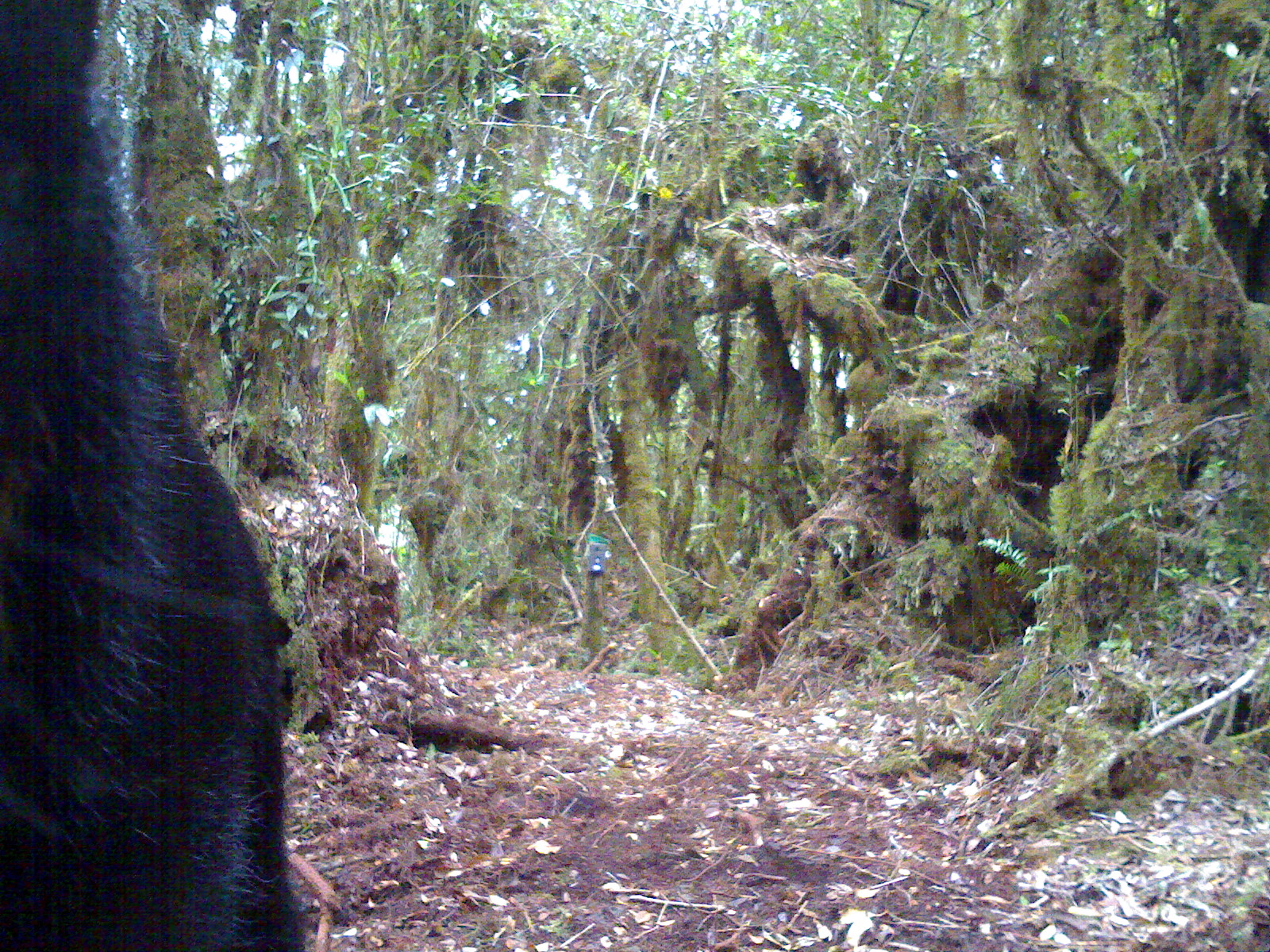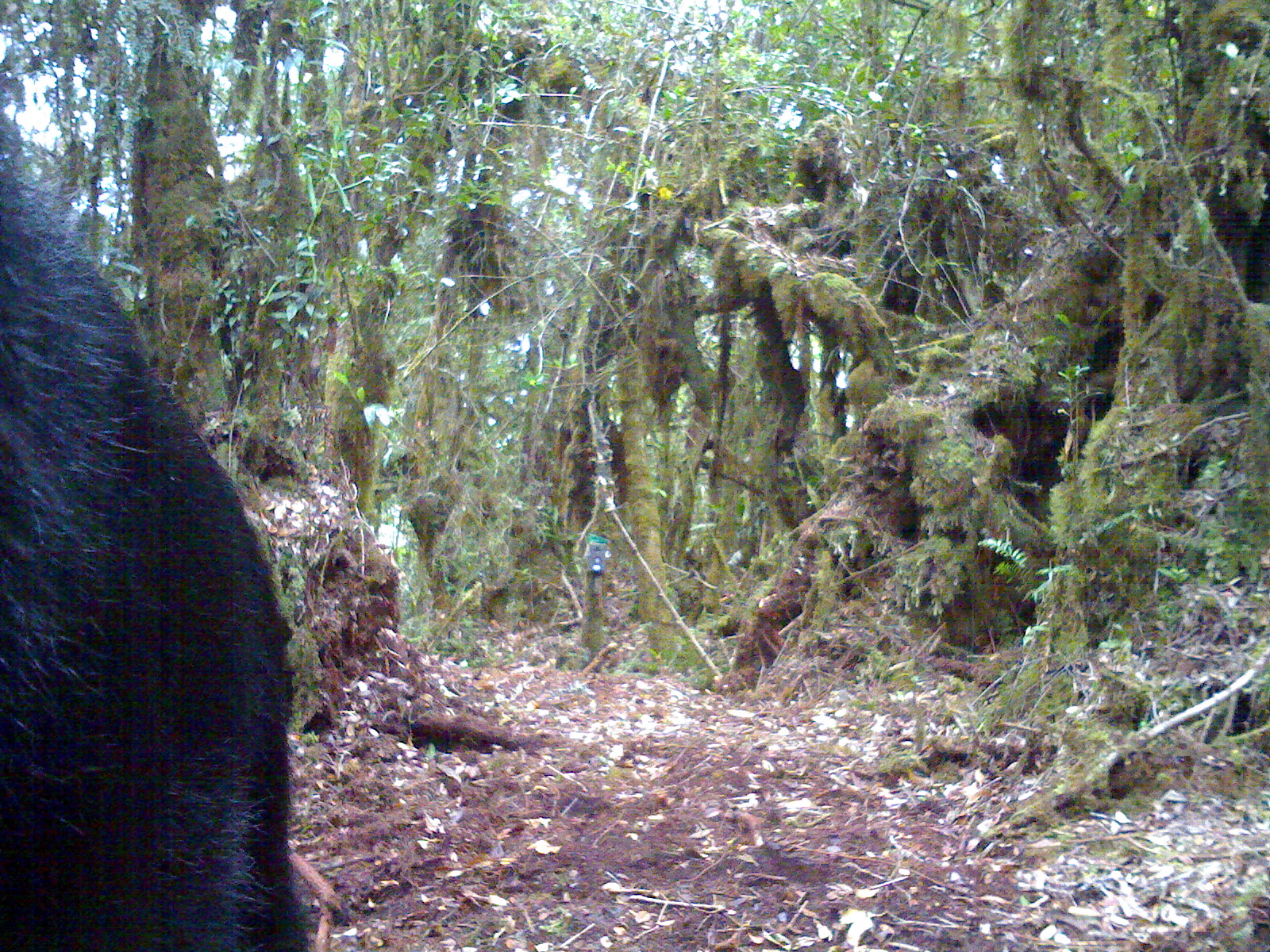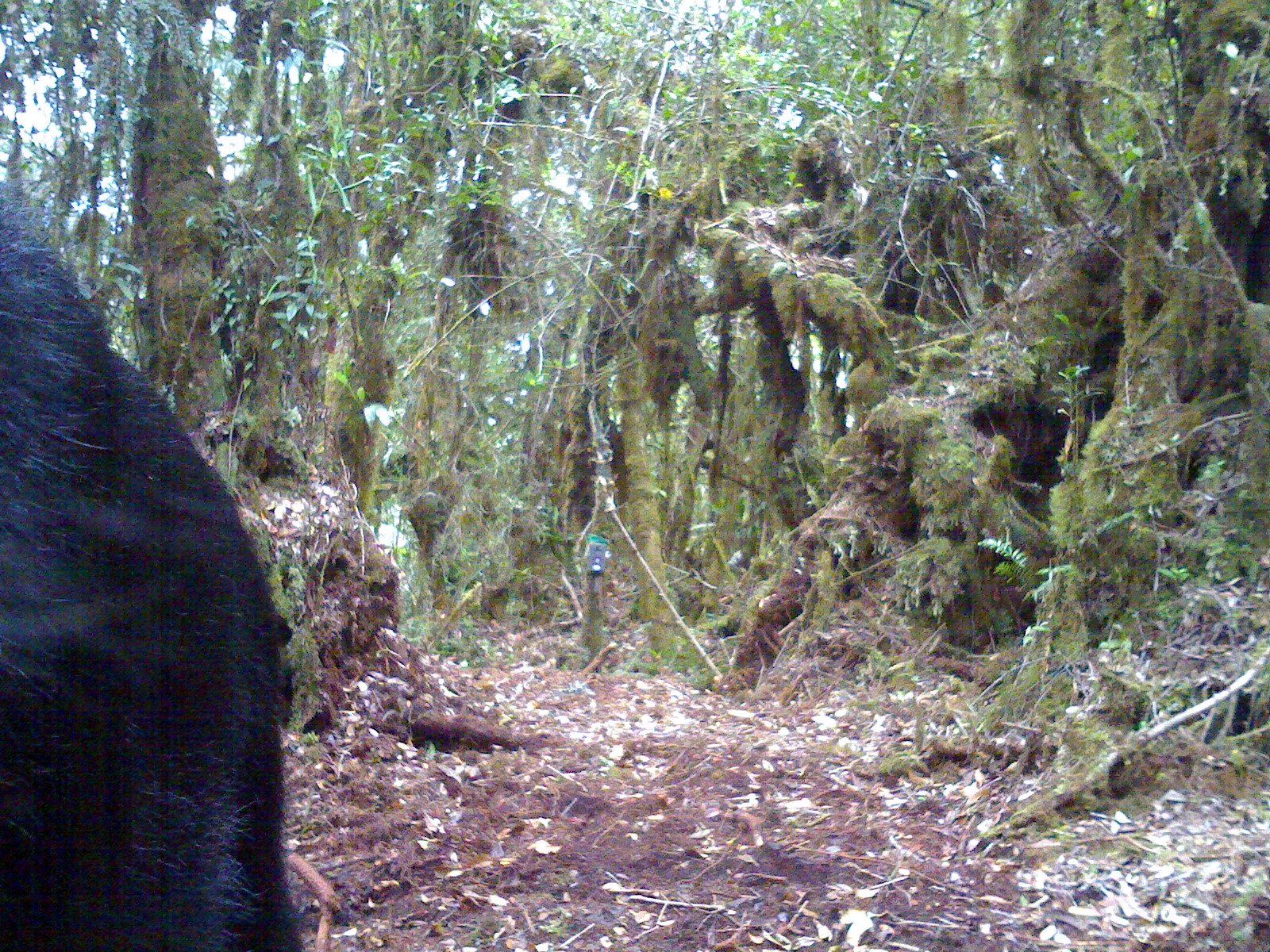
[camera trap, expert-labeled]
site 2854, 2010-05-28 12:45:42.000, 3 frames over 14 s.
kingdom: Animalia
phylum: Chordata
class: Mammalia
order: Artiodactyla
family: Bovidae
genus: Capricornis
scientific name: Capricornis sumatraensis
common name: southern serow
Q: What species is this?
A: Capricornis sumatraensis (southern serow).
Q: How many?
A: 1.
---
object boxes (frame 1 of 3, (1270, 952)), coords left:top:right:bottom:
capricornis sumatraensis: 0:0:305:952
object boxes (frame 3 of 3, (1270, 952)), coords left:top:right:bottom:
capricornis sumatraensis: 0:178:298:952